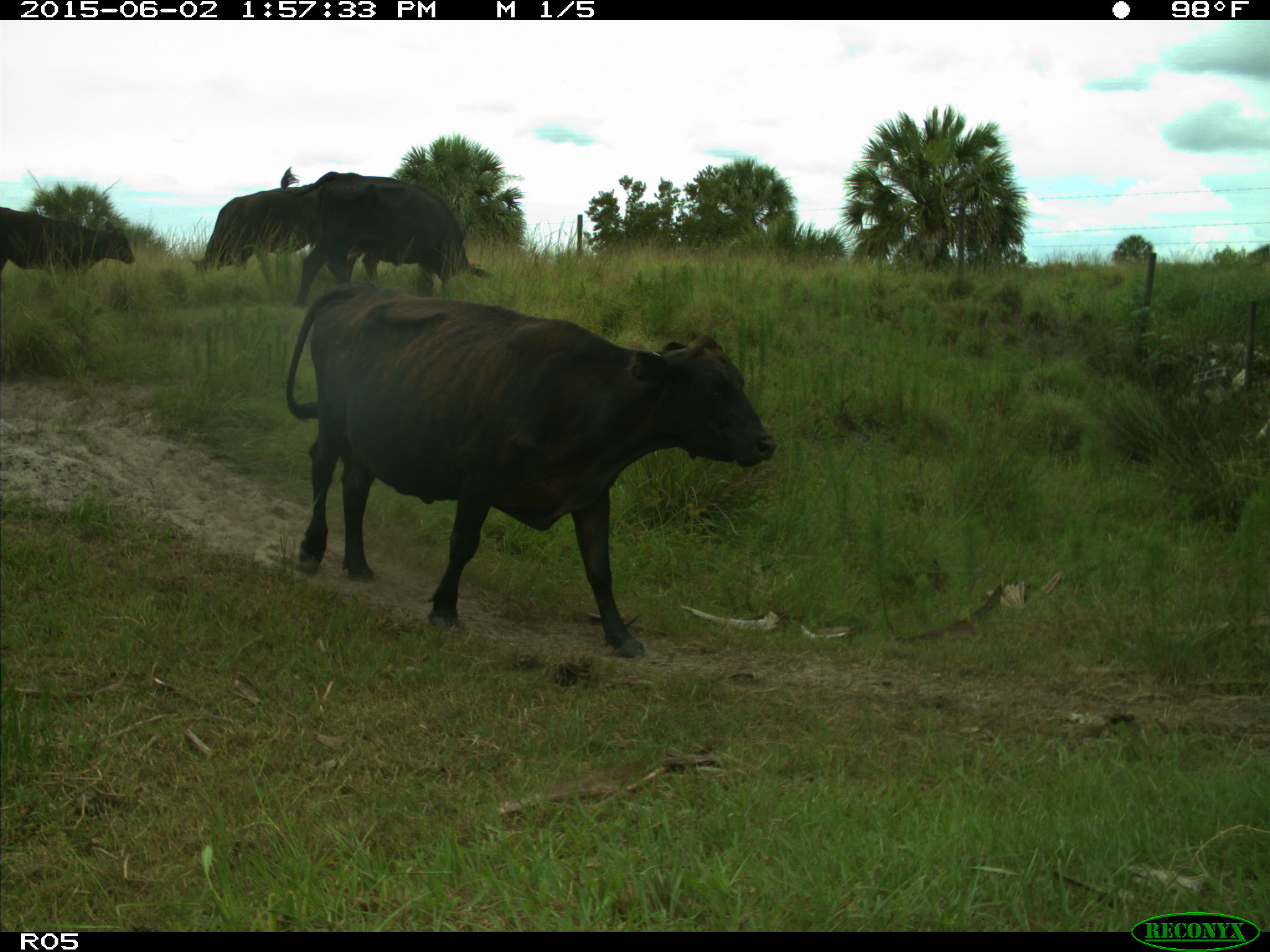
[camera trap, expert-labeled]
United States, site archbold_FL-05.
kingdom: Animalia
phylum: Chordata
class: Mammalia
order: Artiodactyla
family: Bovidae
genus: Bos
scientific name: Bos taurus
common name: domestic cow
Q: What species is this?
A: Bos taurus (domestic cow).